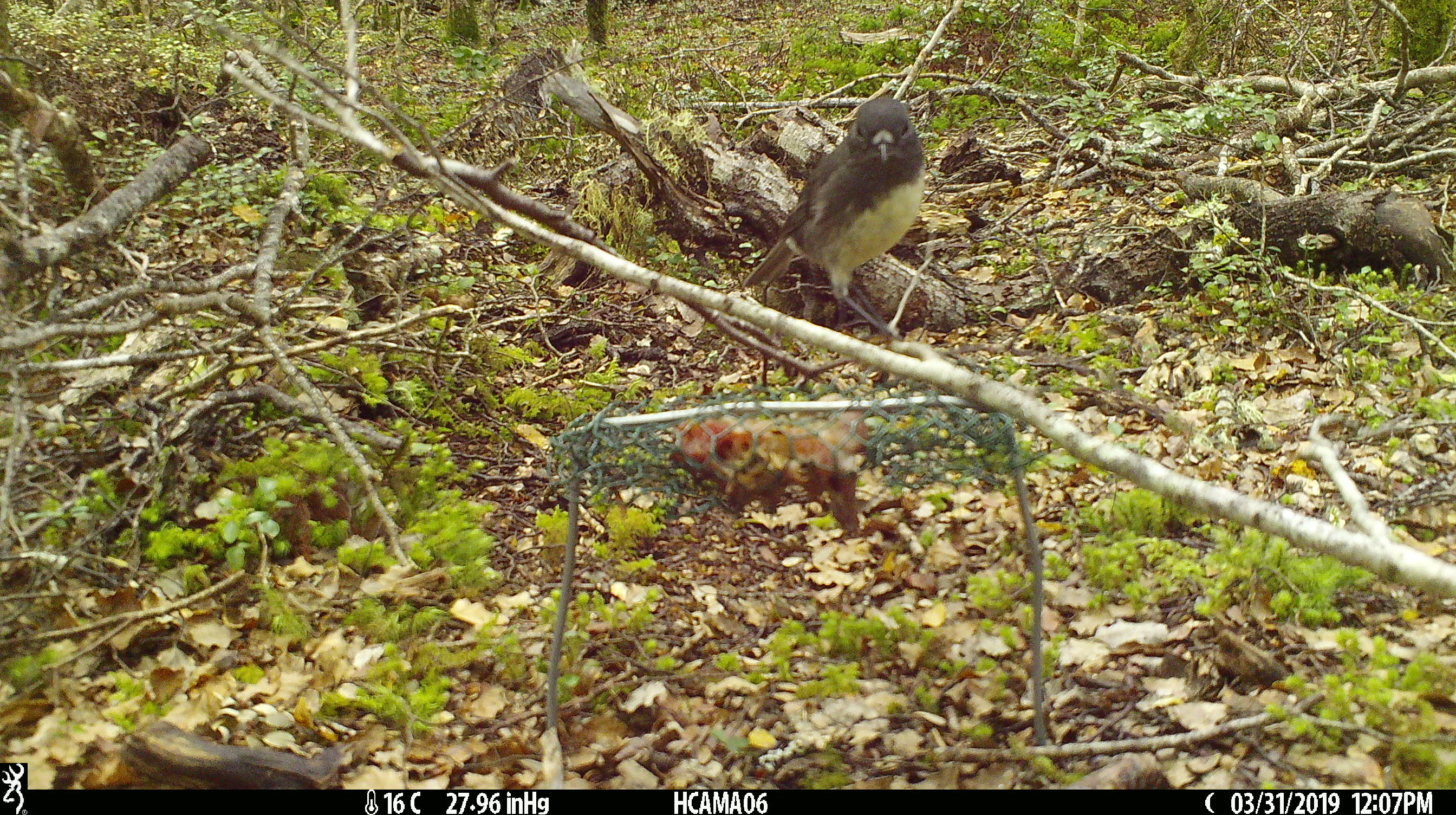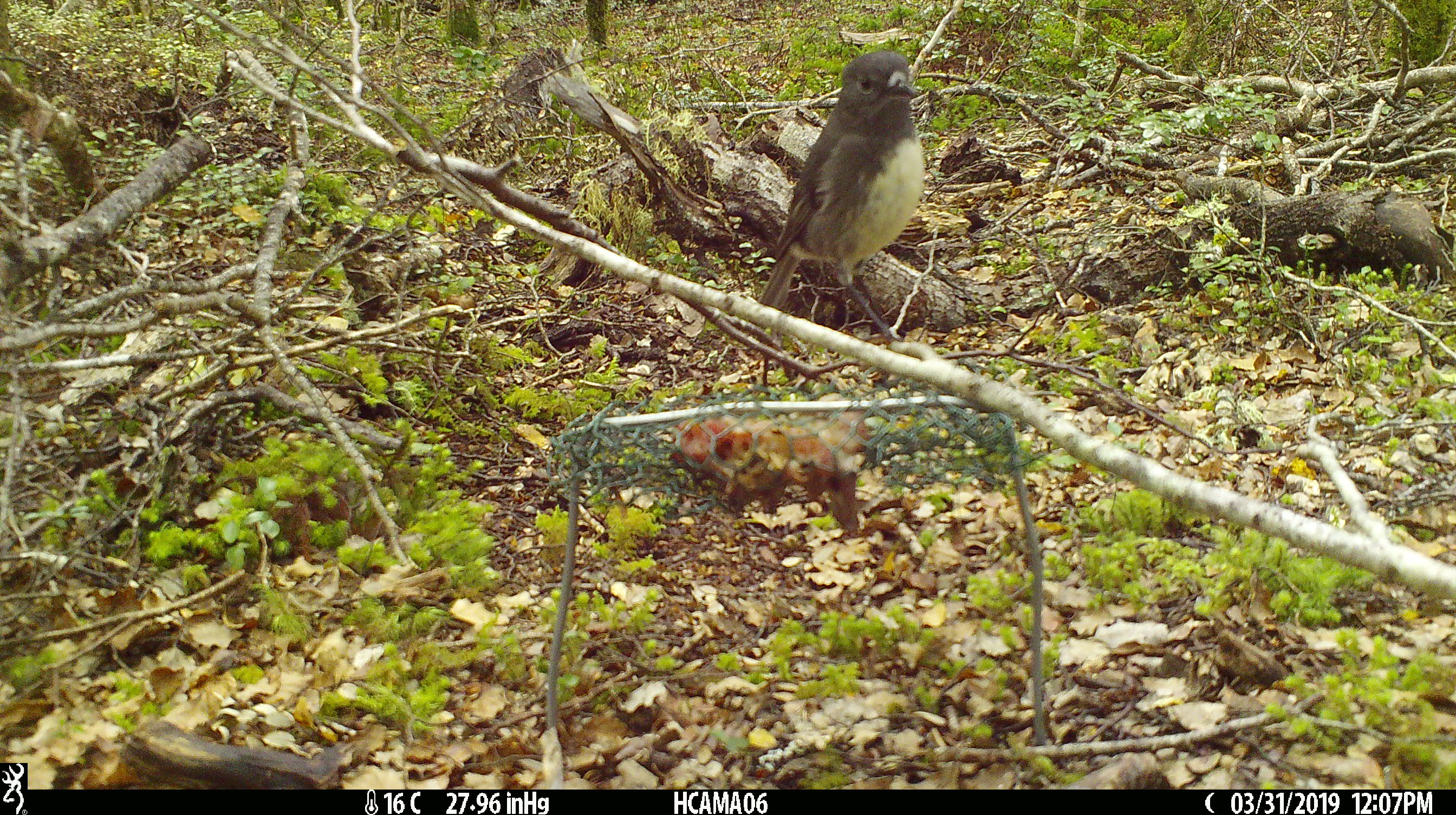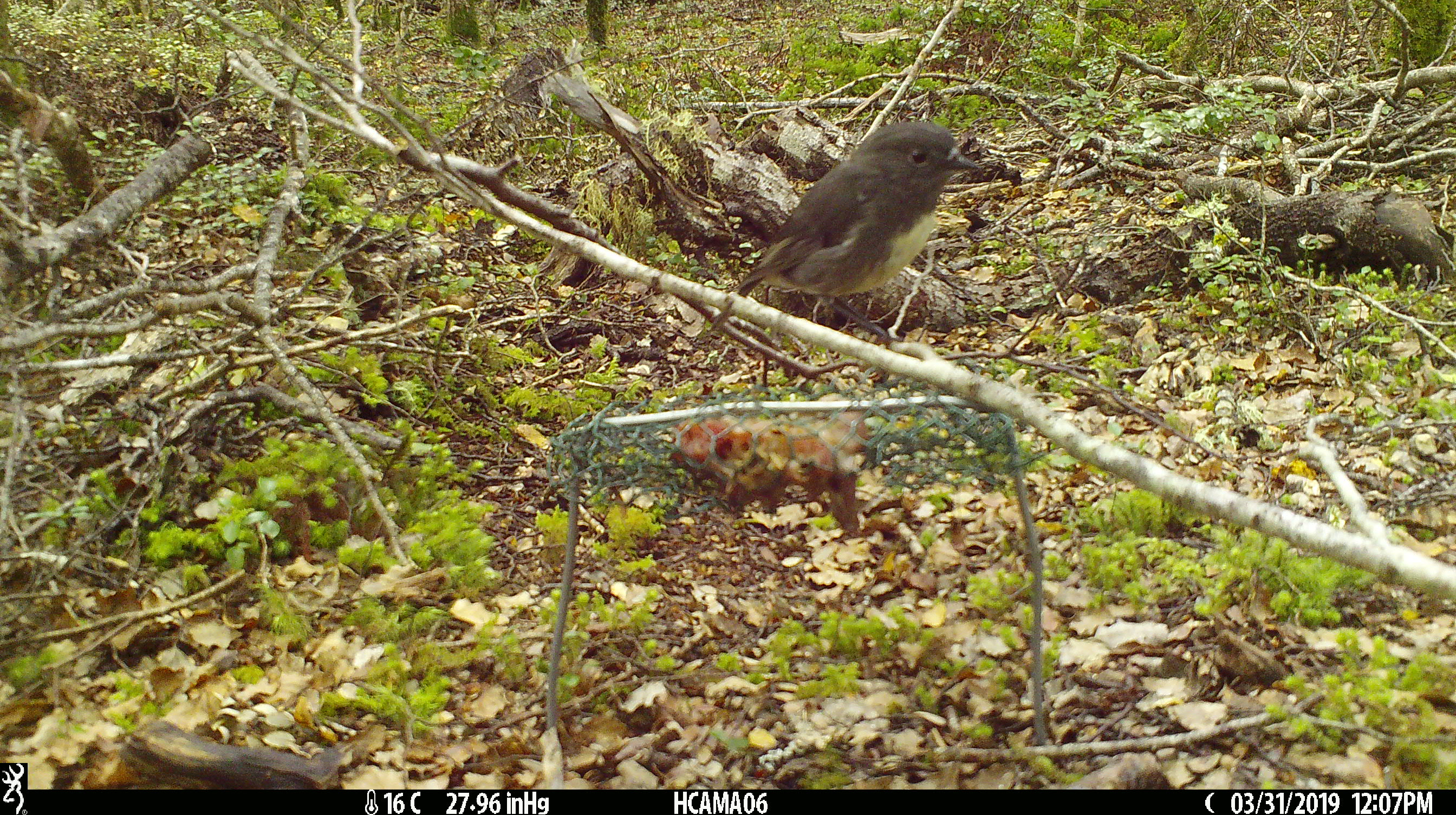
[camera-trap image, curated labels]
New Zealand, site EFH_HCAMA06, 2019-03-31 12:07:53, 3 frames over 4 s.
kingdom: Animalia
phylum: Chordata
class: Aves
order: Passeriformes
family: Petroicidae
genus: Petroica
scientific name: Petroica australis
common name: new zealand robin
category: robin